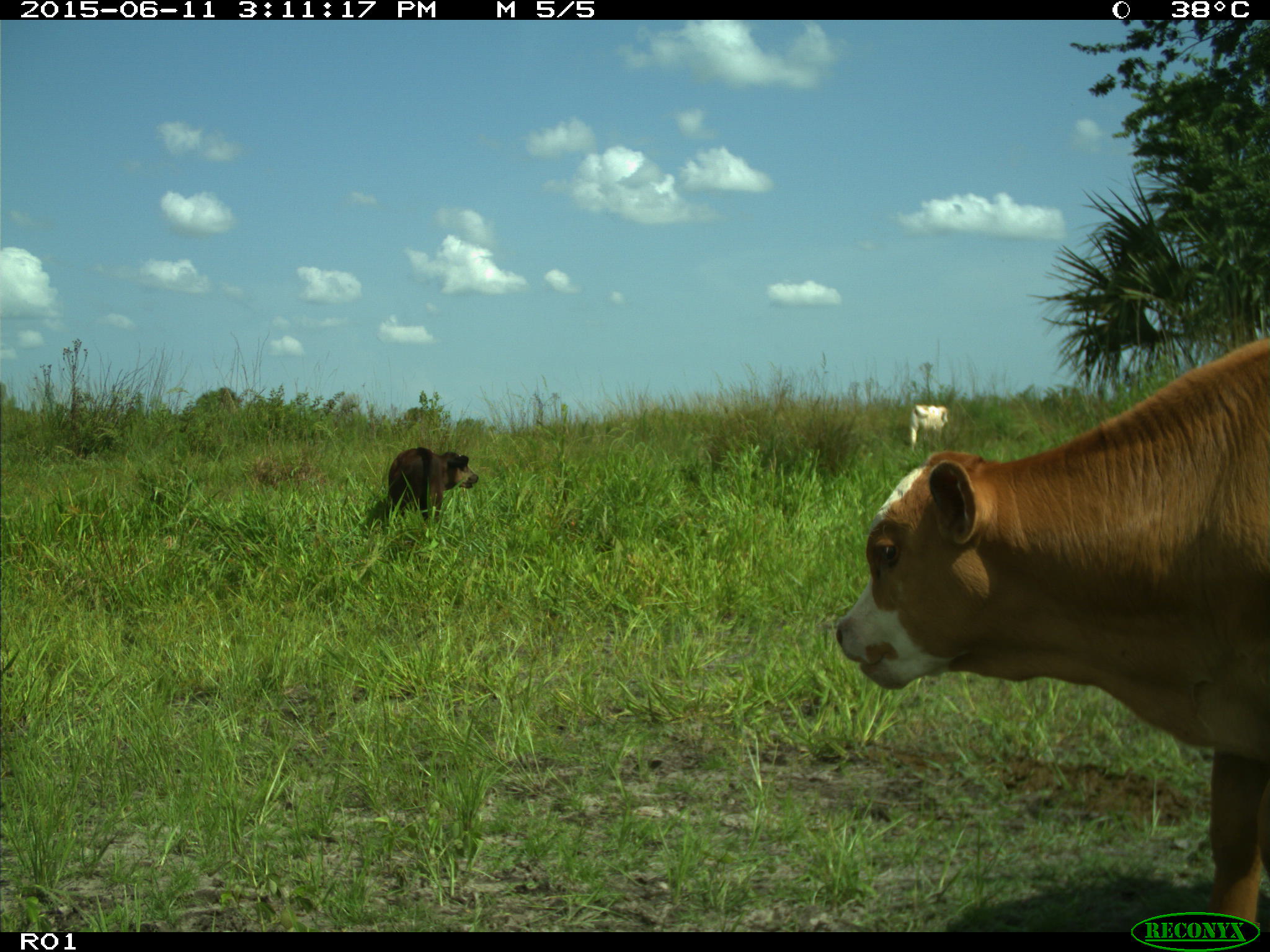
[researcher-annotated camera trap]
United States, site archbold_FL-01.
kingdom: Animalia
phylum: Chordata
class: Mammalia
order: Artiodactyla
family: Bovidae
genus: Bos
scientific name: Bos taurus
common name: domestic cow